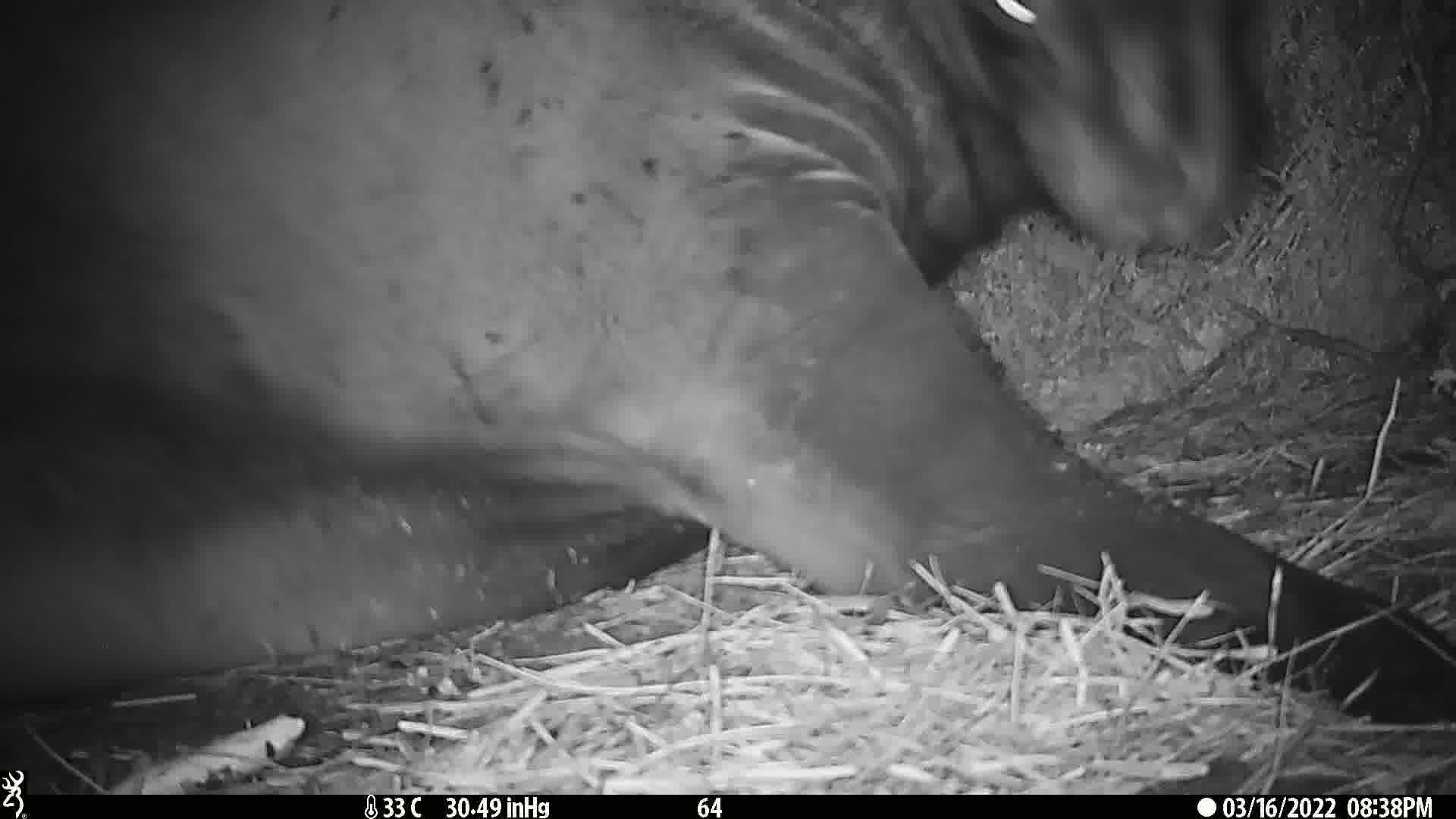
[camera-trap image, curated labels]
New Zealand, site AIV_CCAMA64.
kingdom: Animalia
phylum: Chordata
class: Mammalia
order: Carnivora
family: Otariidae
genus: Phocarctos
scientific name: Phocarctos hookeri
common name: new zealand sea lion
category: sealion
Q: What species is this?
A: Sealion (new zealand sea lion) (Phocarctos hookeri).